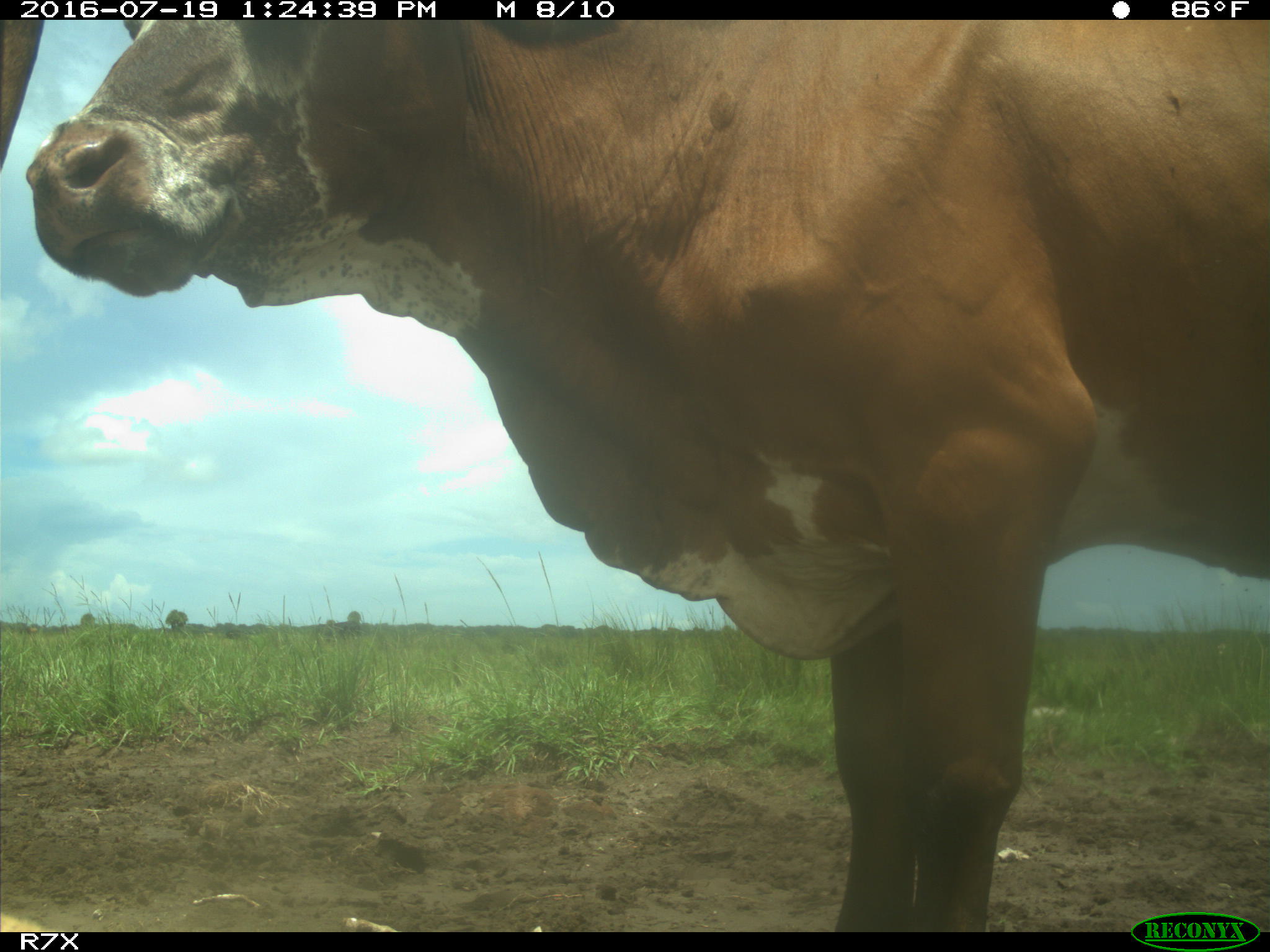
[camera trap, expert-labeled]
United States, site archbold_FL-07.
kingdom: Animalia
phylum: Chordata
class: Mammalia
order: Artiodactyla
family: Bovidae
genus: Bos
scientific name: Bos taurus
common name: domestic cow